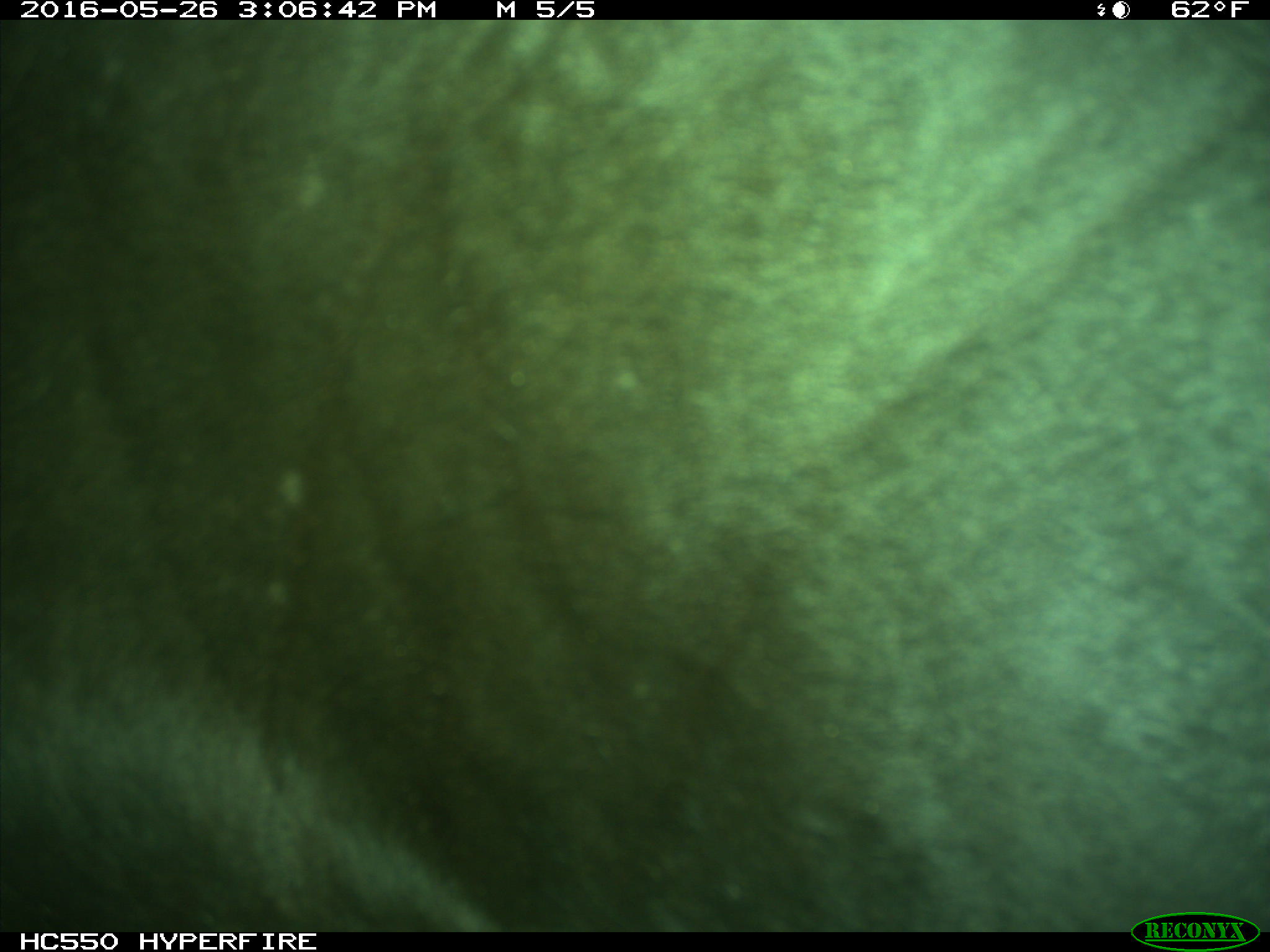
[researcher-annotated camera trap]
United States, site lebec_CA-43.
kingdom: Animalia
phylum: Chordata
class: Mammalia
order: Artiodactyla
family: Bovidae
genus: Bos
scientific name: Bos taurus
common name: domestic cow